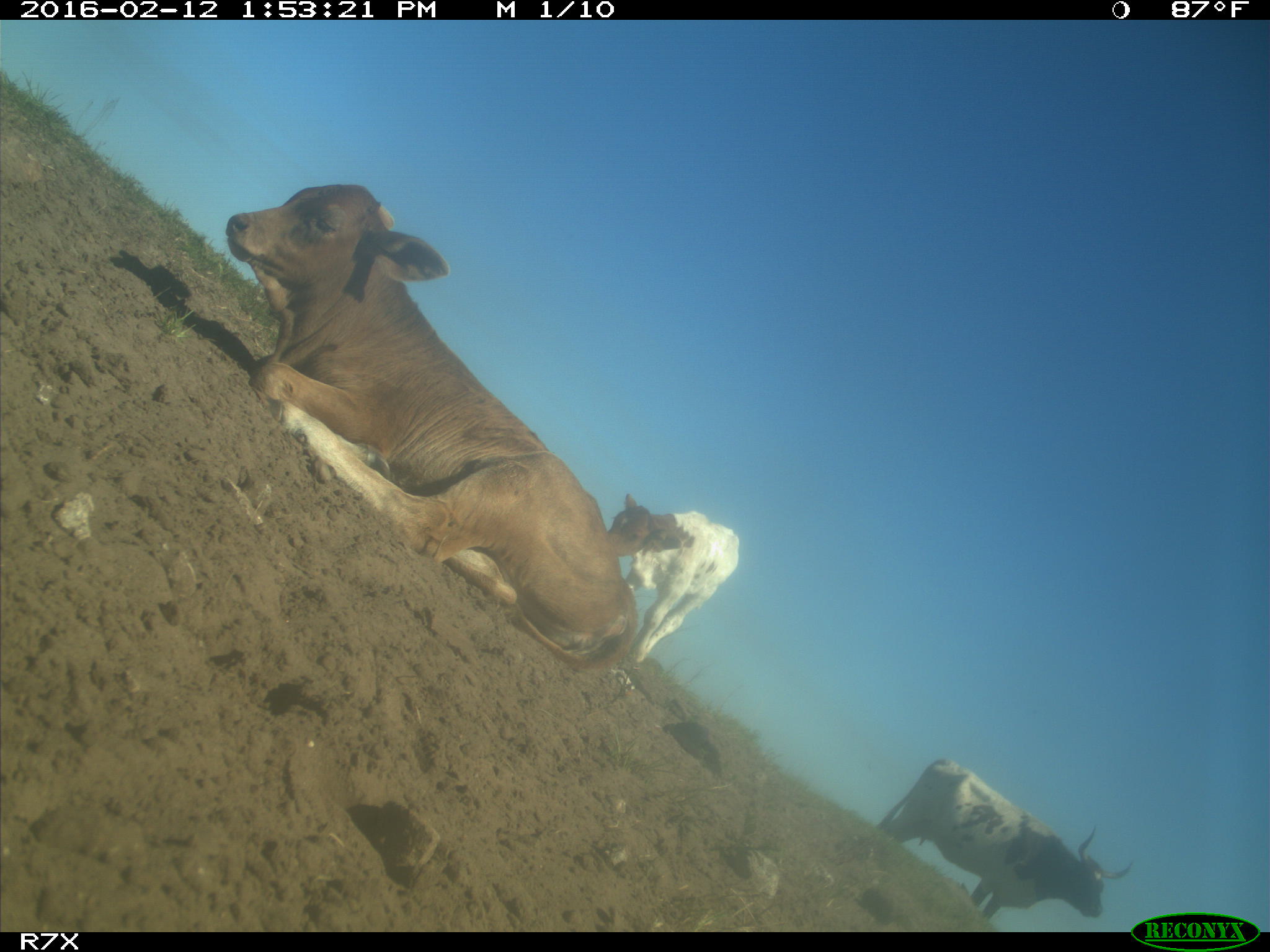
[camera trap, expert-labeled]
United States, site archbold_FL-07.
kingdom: Animalia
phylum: Chordata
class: Mammalia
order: Artiodactyla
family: Bovidae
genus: Bos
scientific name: Bos taurus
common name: domestic cow